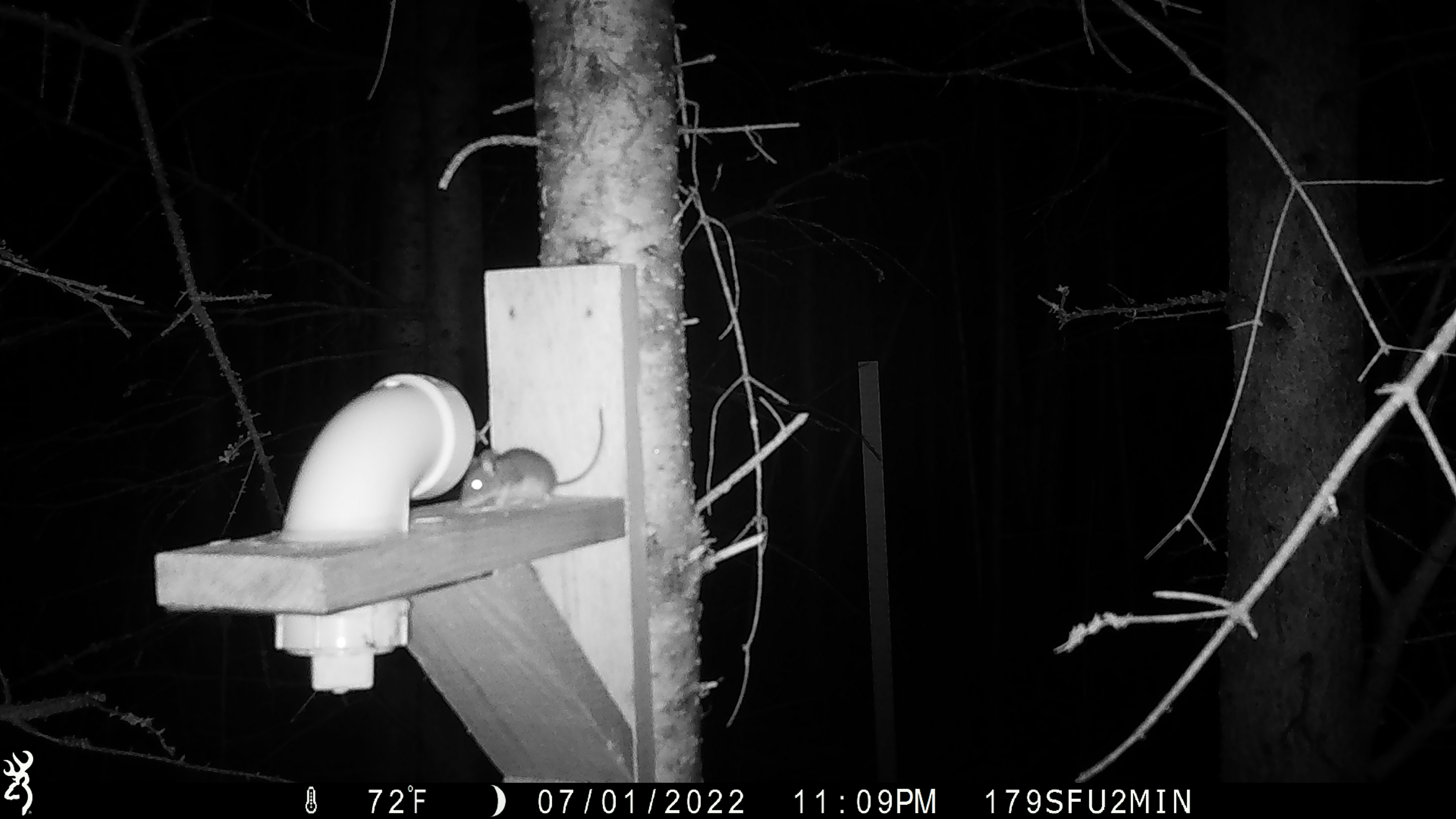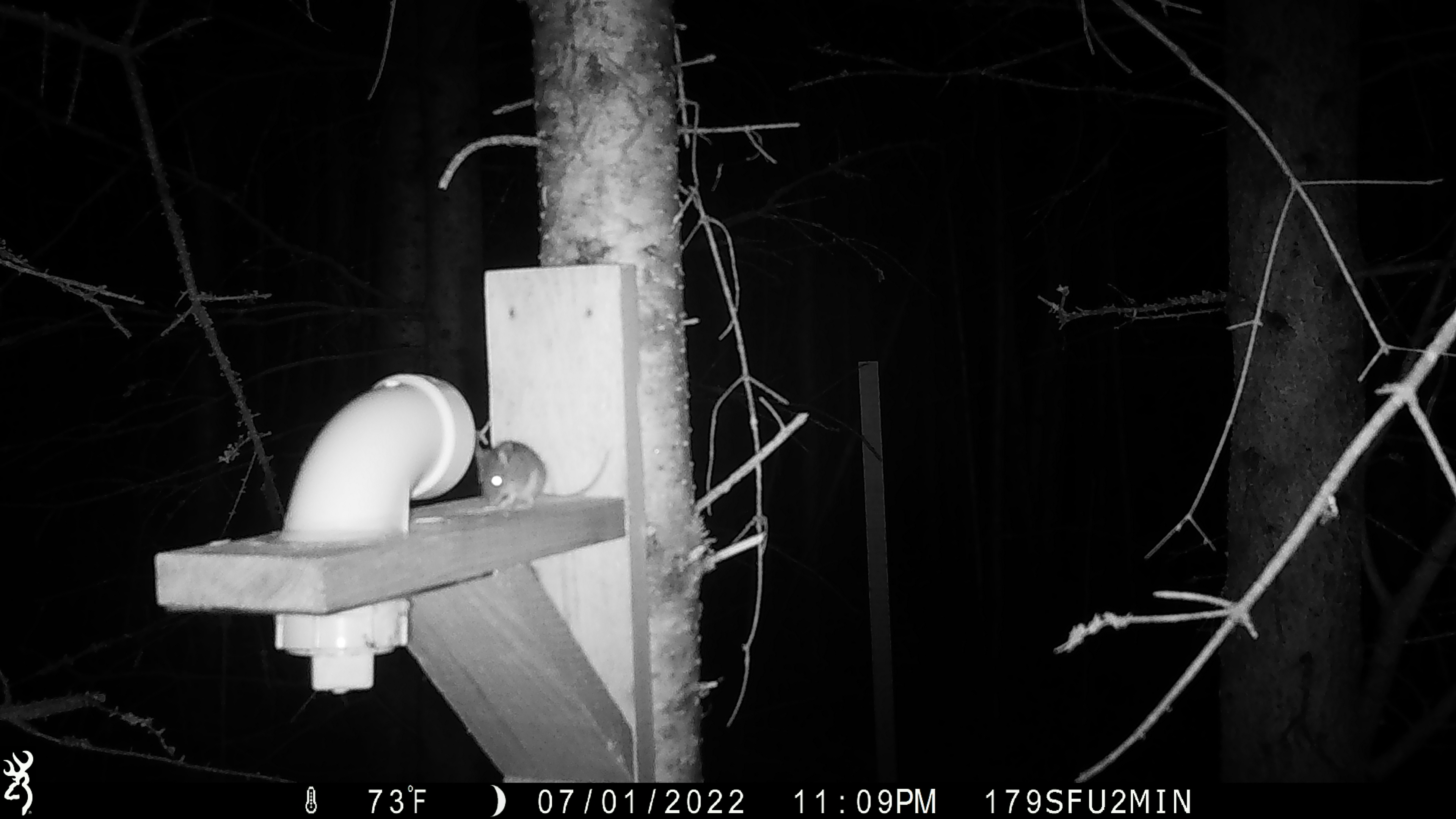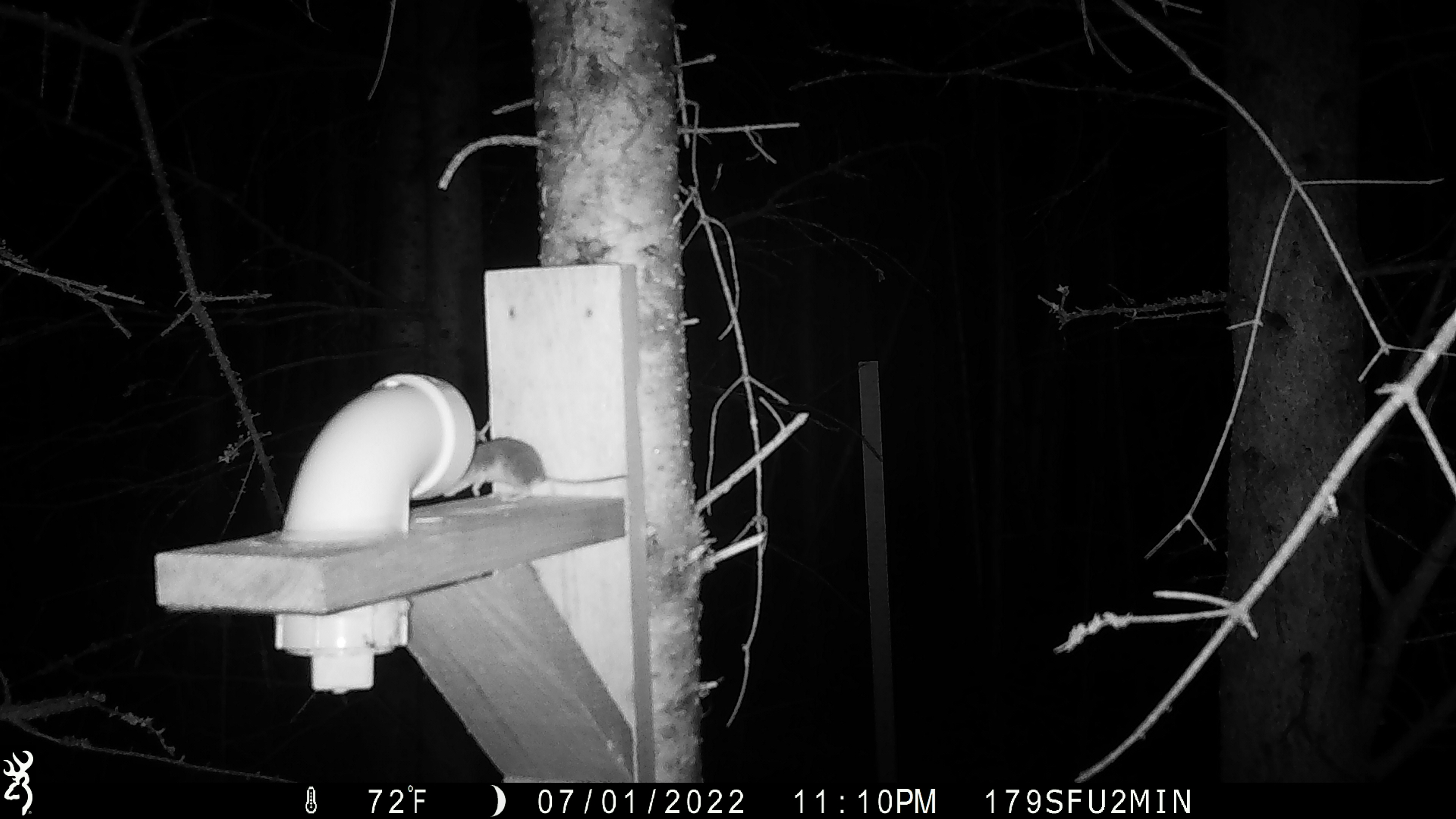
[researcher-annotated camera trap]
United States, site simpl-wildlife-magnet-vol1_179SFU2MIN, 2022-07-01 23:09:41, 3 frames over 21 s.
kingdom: Animalia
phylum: Chordata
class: Mammalia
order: Rodentia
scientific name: Rodentia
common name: mouse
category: mouse sp.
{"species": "mouse sp. (mouse) (Rodentia)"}